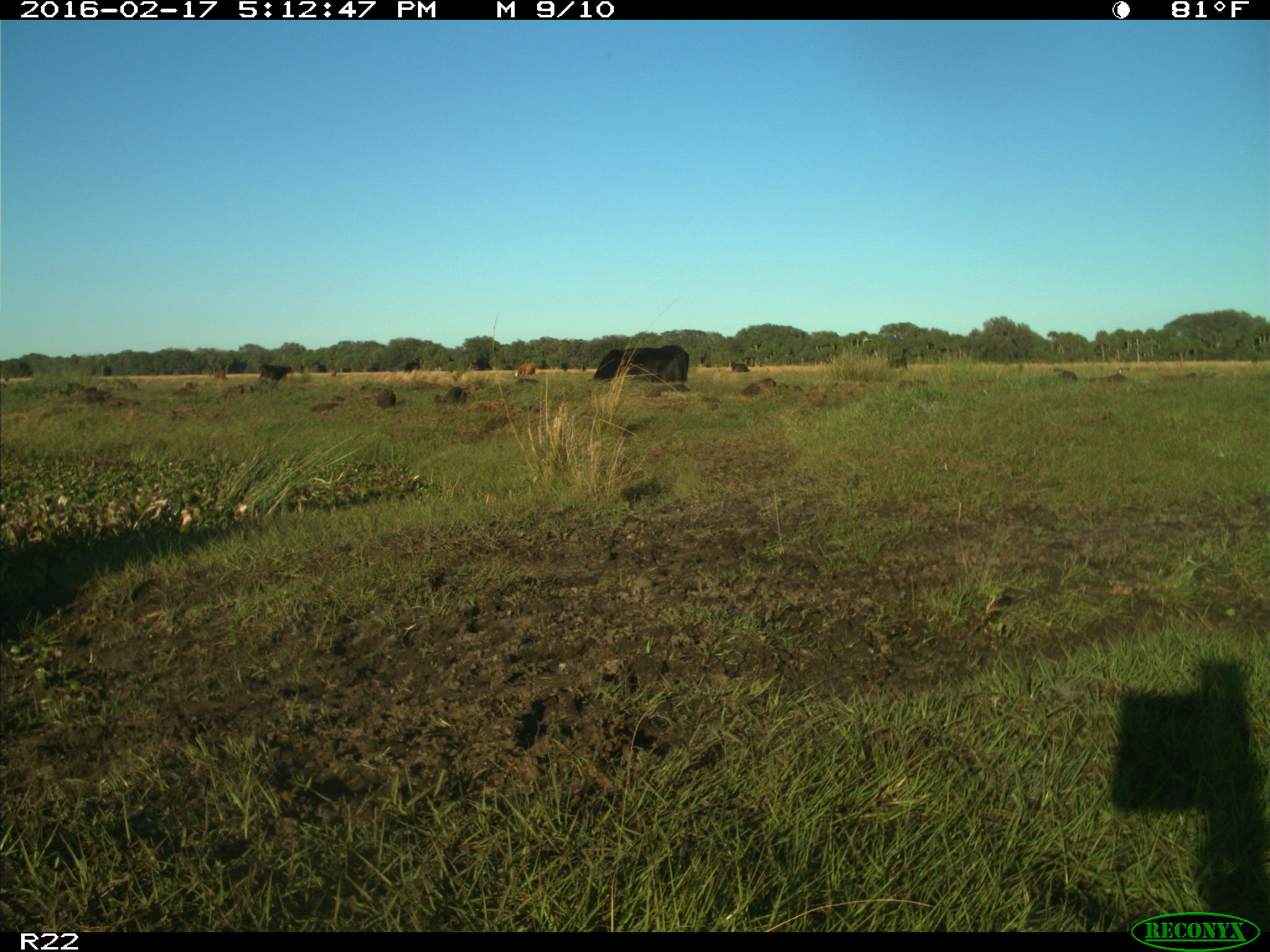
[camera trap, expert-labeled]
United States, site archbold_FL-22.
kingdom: Animalia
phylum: Chordata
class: Mammalia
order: Artiodactyla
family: Bovidae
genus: Bos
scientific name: Bos taurus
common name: domestic cow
Bos taurus (domestic cow).